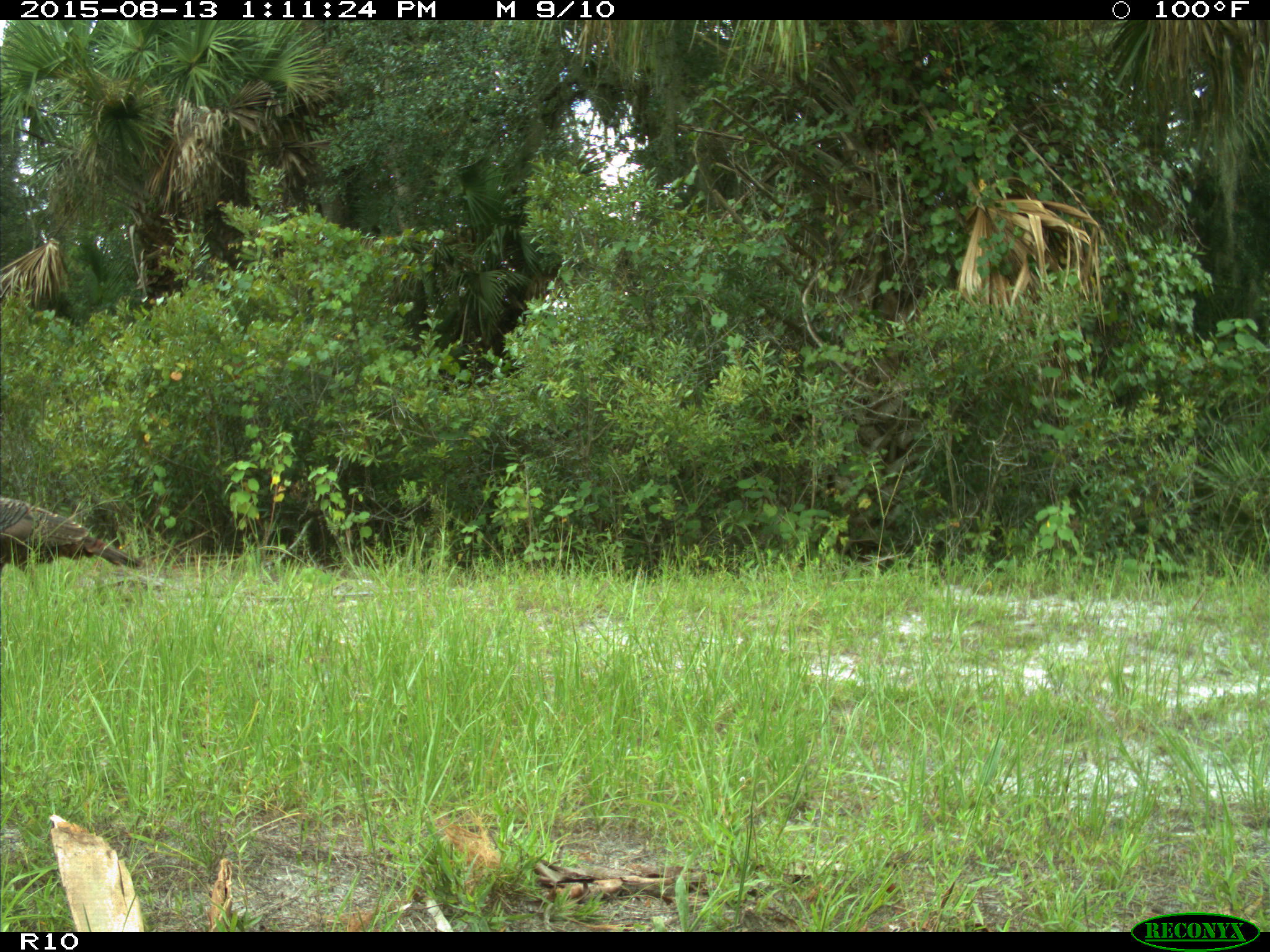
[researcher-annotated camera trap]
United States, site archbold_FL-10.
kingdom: Animalia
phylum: Chordata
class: Aves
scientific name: Aves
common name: birds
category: unidentified bird